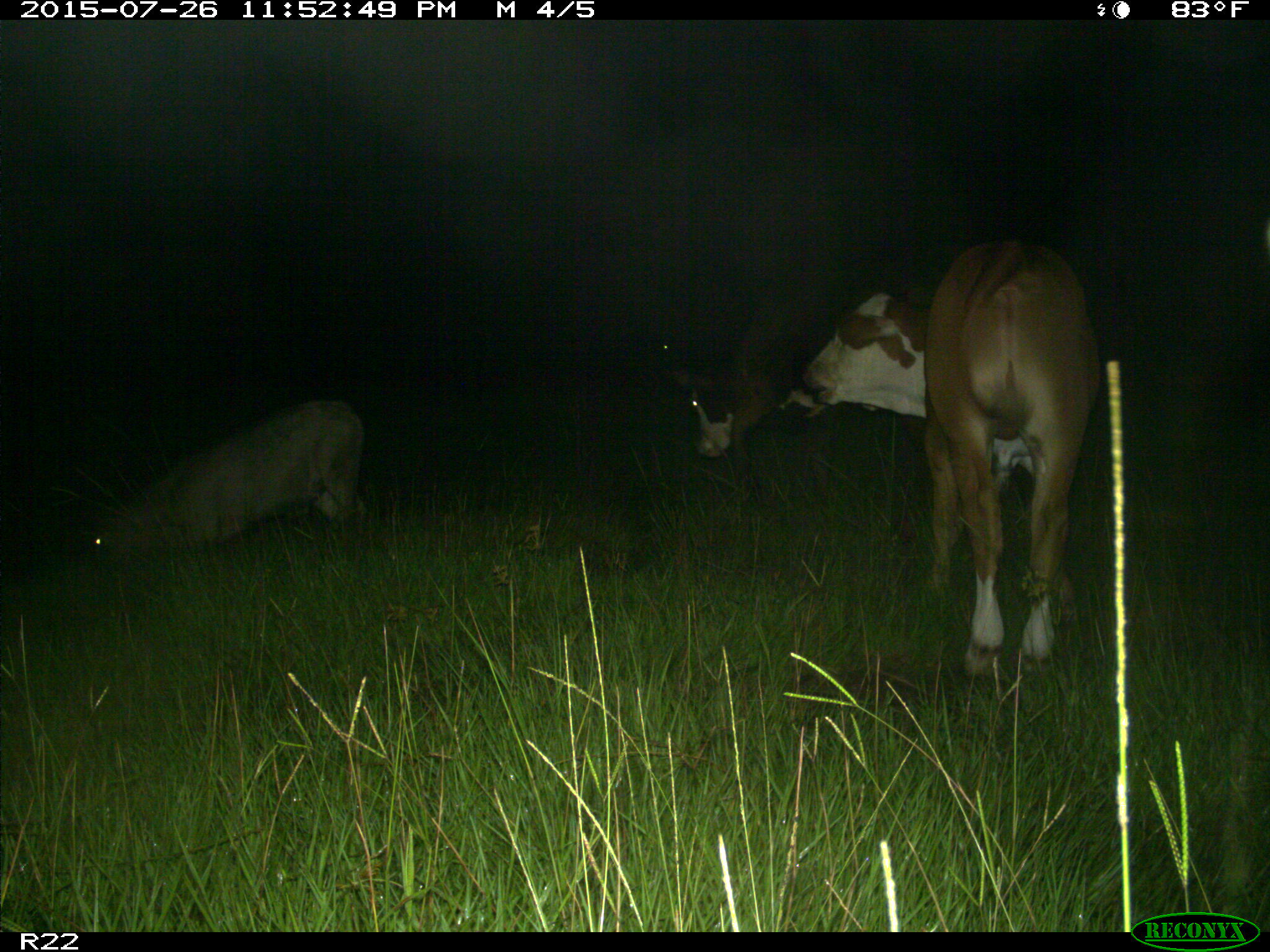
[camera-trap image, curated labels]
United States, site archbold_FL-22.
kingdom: Animalia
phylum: Chordata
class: Mammalia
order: Artiodactyla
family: Bovidae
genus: Bos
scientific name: Bos taurus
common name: domestic cow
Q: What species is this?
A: Bos taurus (domestic cow).